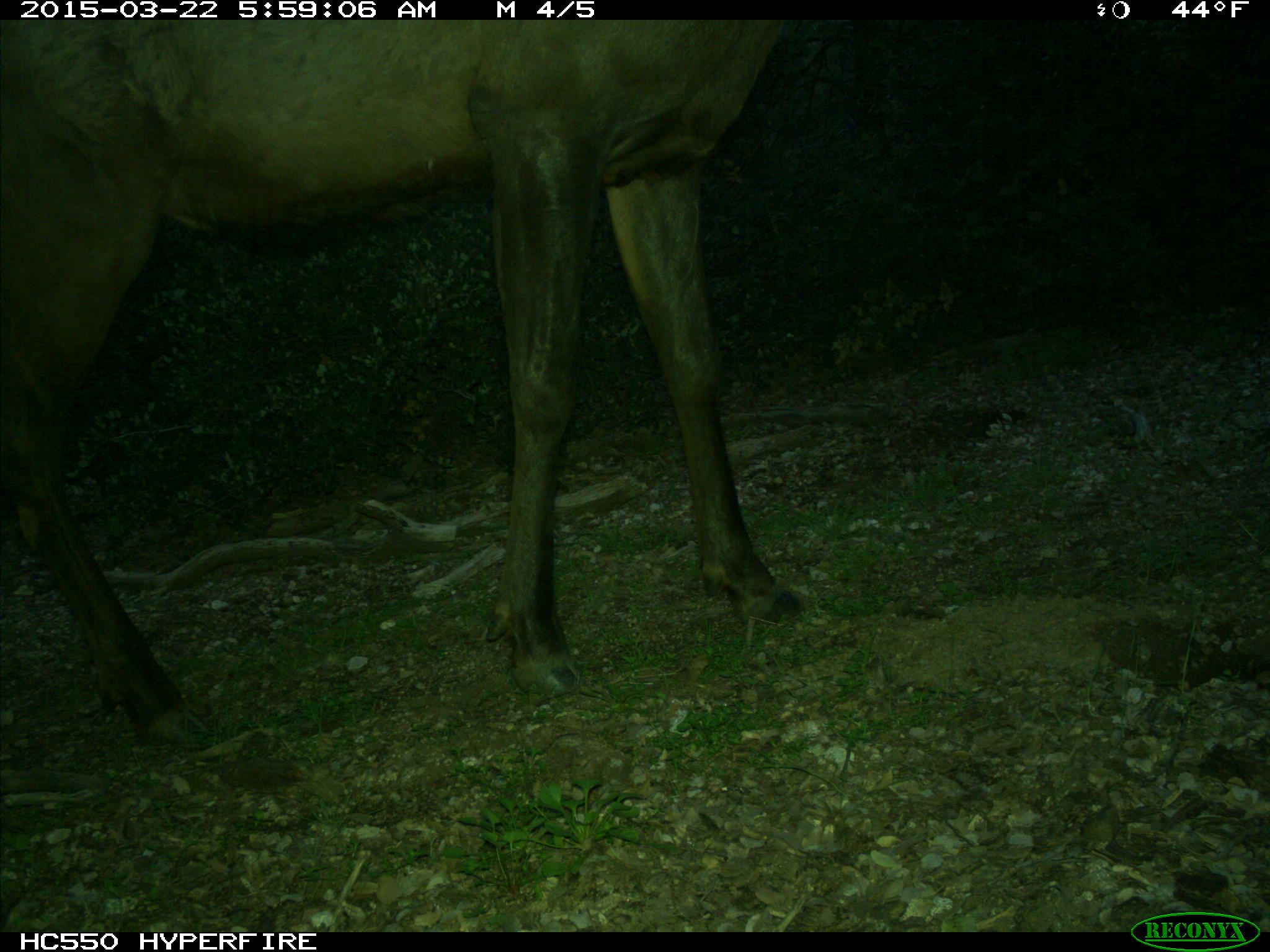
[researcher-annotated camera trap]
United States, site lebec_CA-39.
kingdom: Animalia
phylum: Chordata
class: Mammalia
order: Artiodactyla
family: Cervidae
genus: Cervus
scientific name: Cervus canadensis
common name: elk